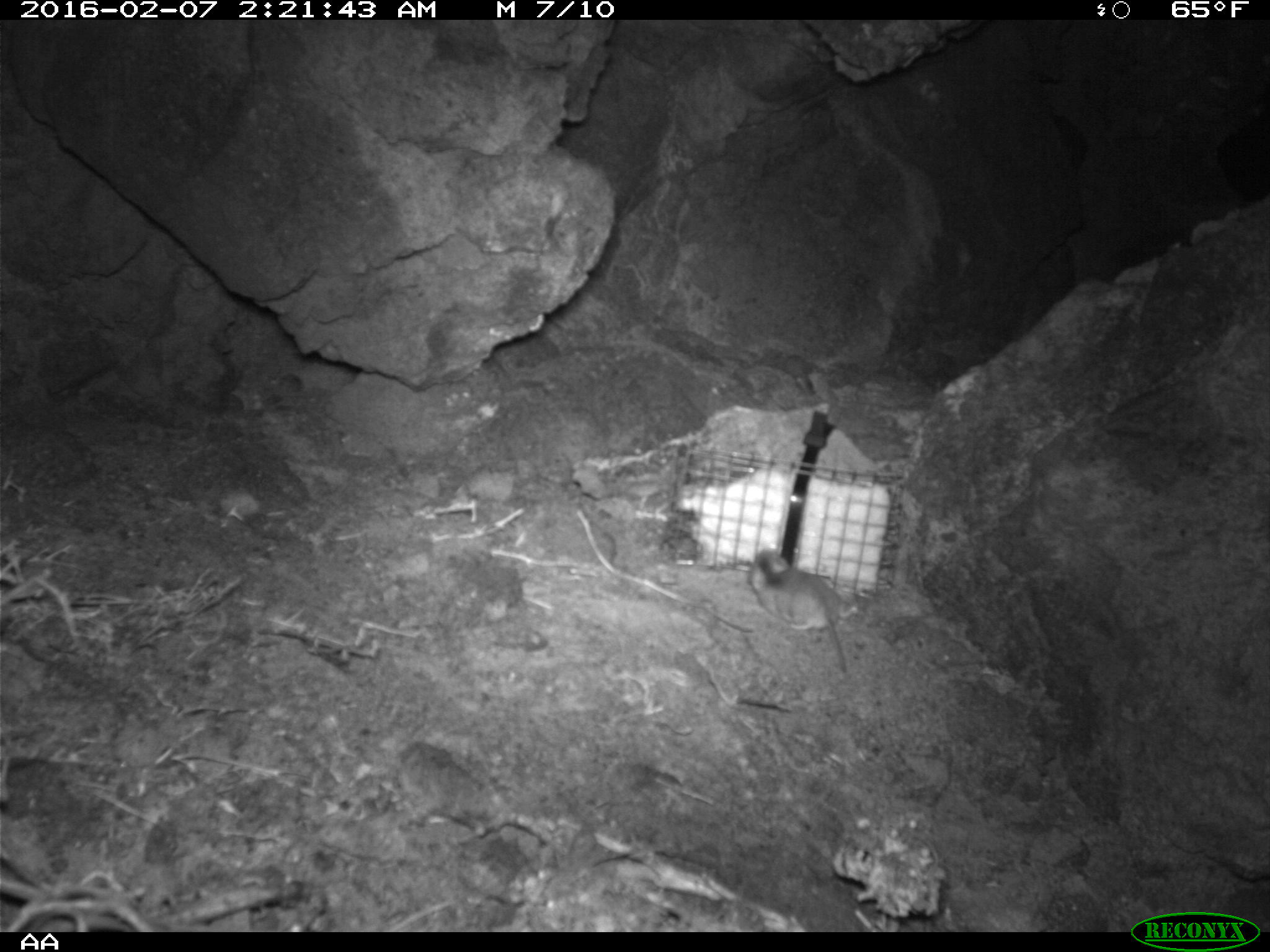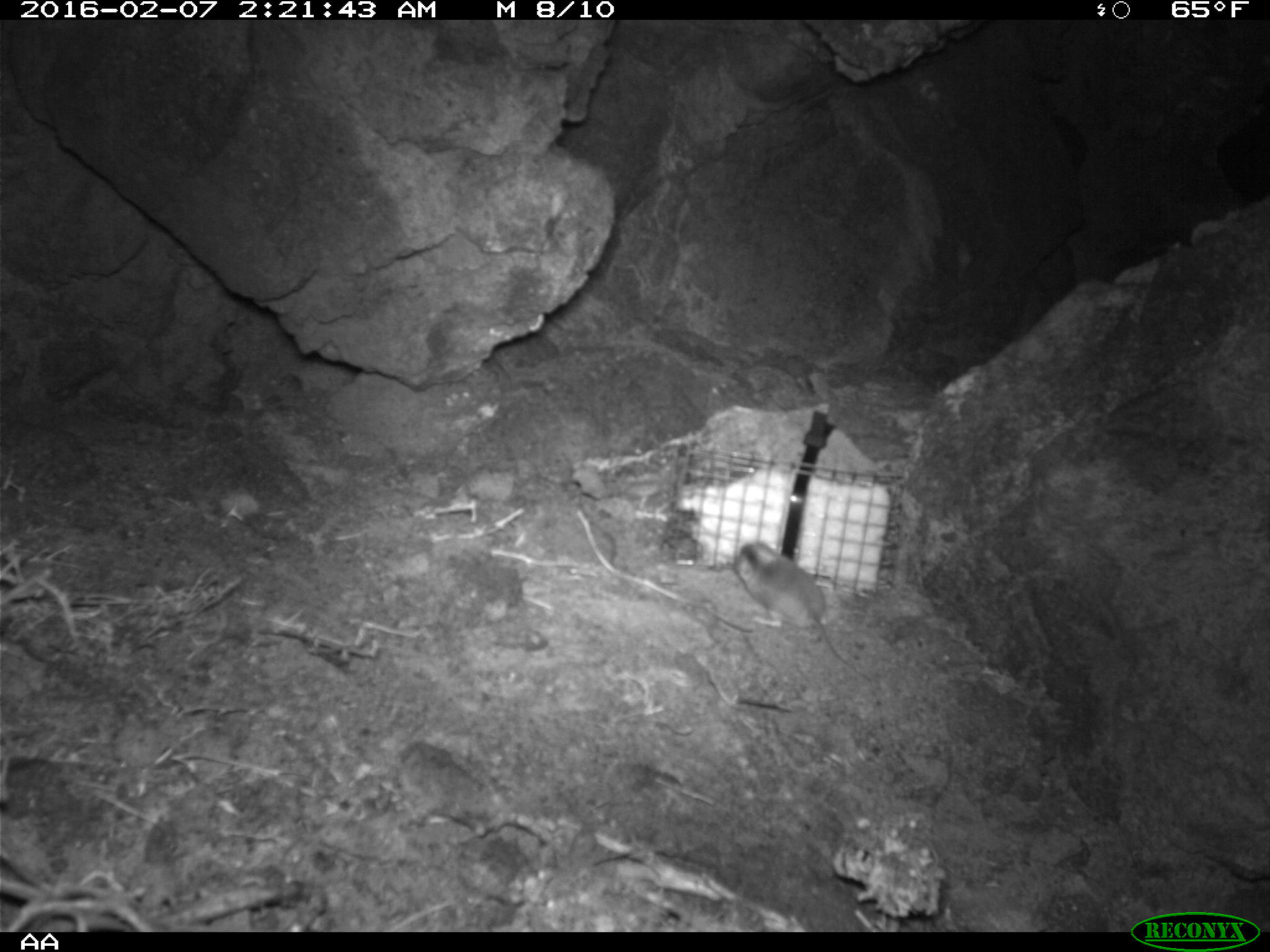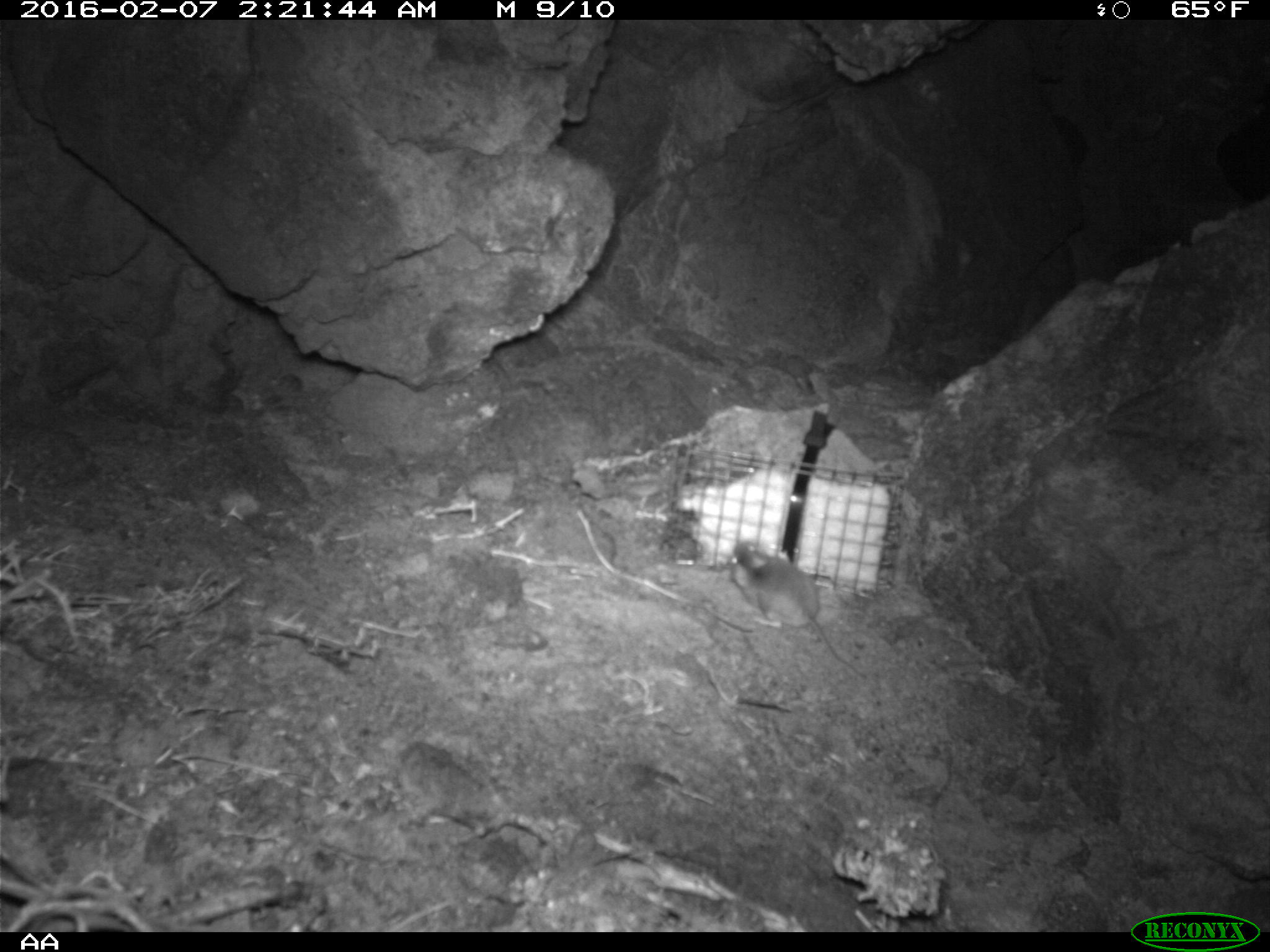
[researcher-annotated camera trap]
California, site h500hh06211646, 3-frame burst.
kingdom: Animalia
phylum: Chordata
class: Mammalia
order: Rodentia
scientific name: Rodentia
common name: rodent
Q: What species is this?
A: Rodent (Rodentia).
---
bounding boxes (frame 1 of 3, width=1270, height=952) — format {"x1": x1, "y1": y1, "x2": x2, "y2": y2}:
rodent: {"x1": 746, "y1": 546, "x2": 846, "y2": 672}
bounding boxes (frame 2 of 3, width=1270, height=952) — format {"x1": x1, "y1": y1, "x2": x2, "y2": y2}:
rodent: {"x1": 732, "y1": 542, "x2": 872, "y2": 682}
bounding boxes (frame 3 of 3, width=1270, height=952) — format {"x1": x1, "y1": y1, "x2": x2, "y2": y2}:
rodent: {"x1": 730, "y1": 538, "x2": 868, "y2": 683}